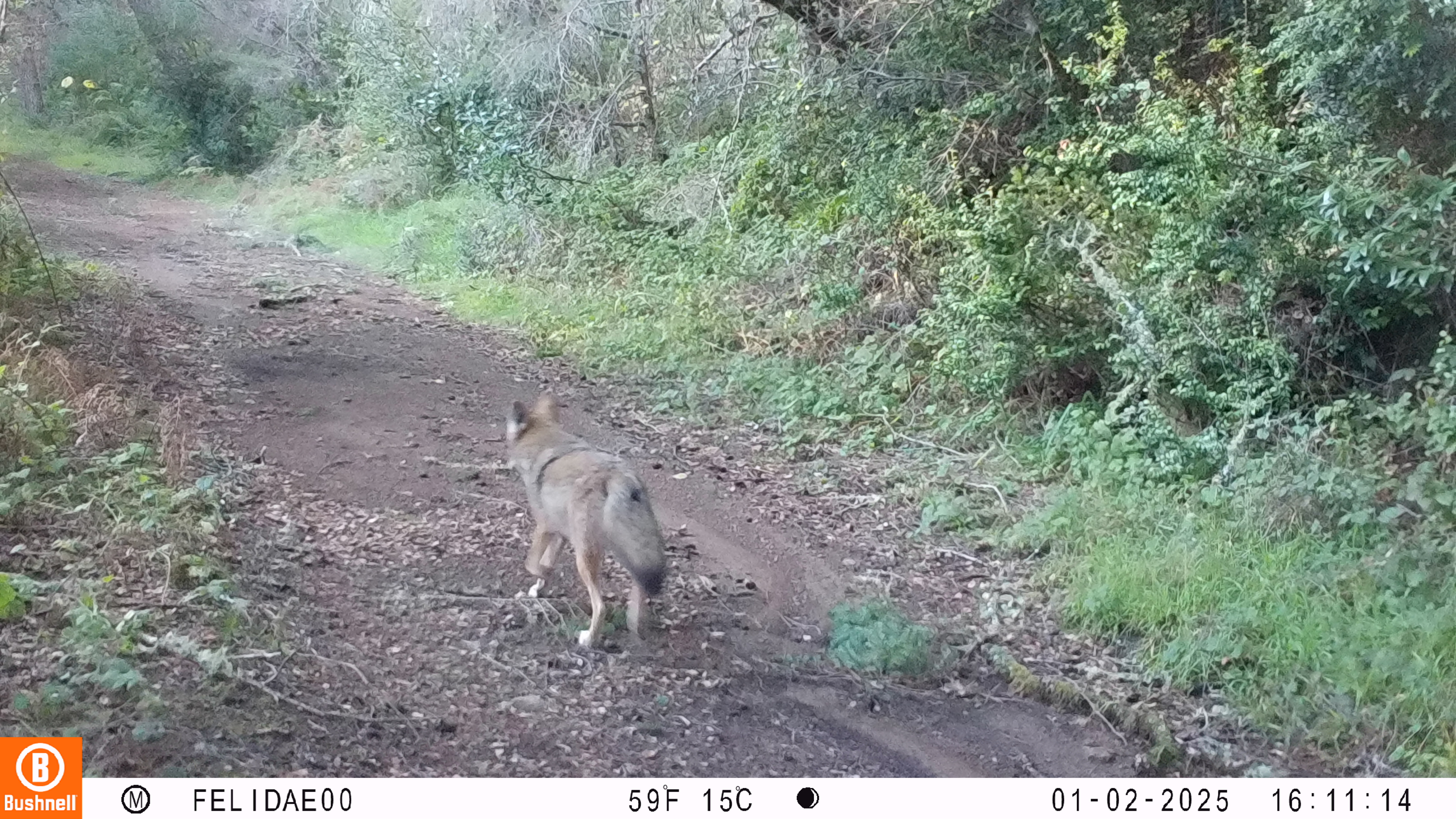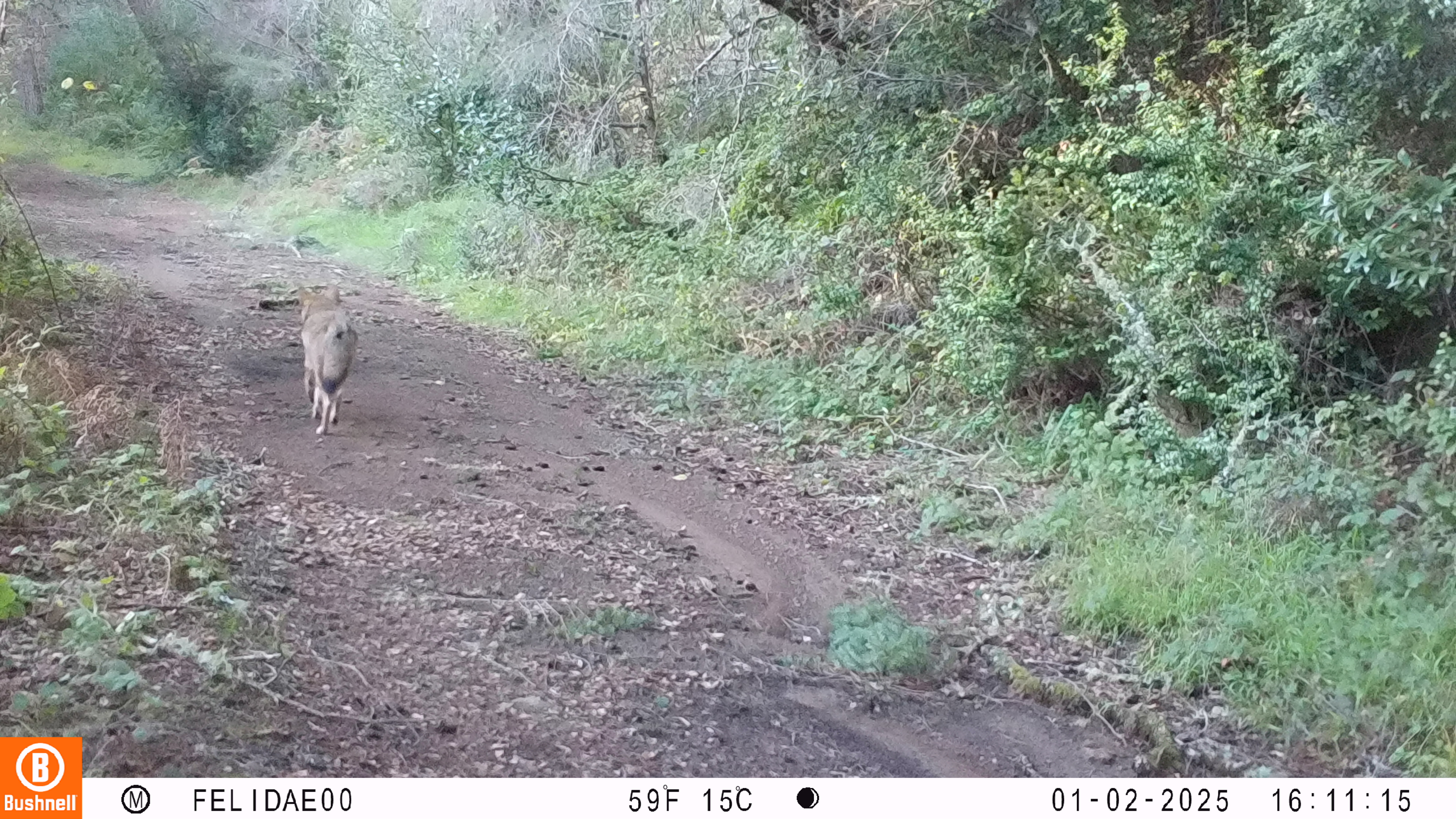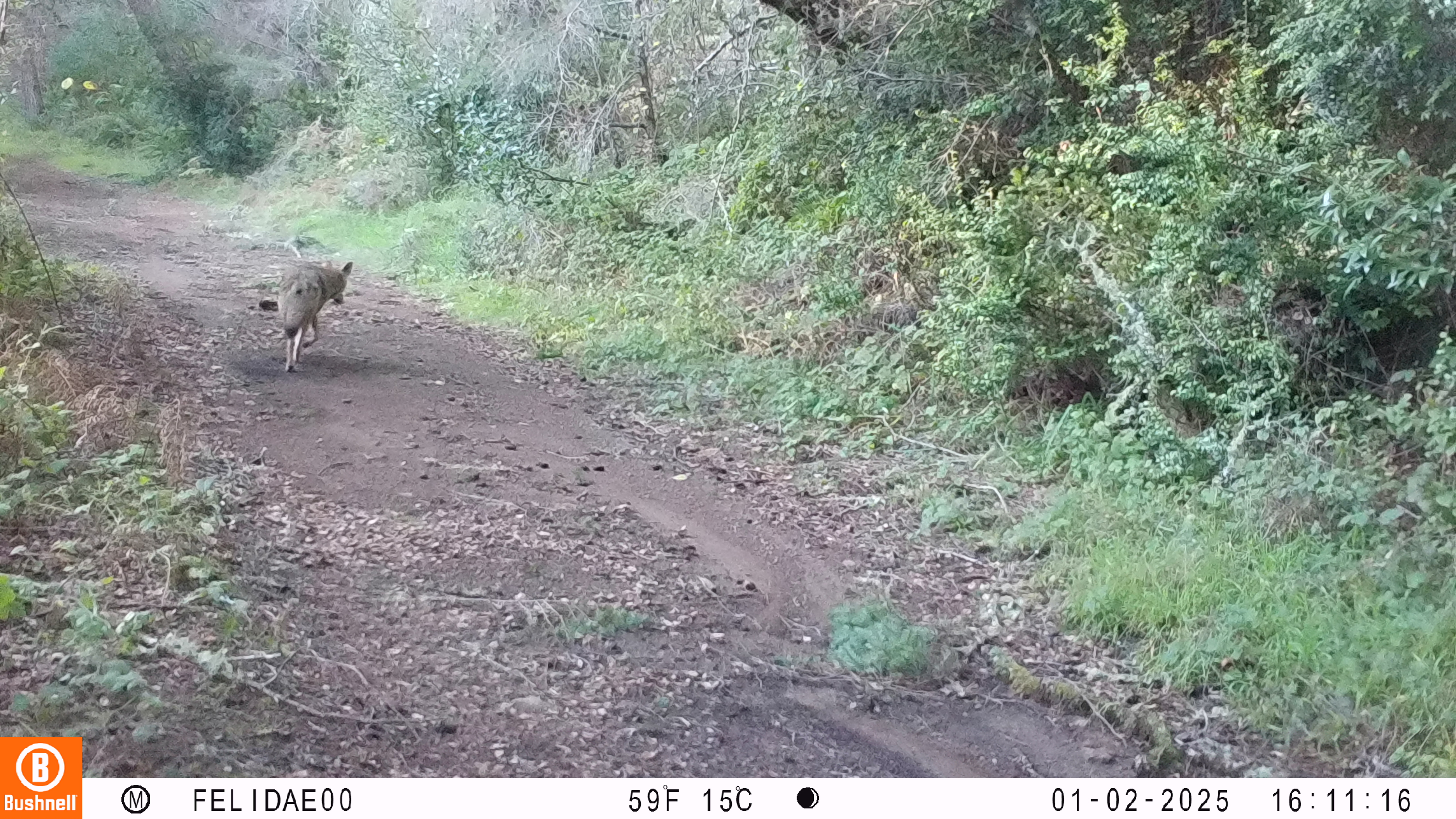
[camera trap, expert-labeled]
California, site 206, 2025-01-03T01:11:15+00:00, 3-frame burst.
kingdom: Animalia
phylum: Chordata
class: Mammalia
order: Carnivora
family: Canidae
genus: Canis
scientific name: Canis latrans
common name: coyote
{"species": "coyote (Canis latrans)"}